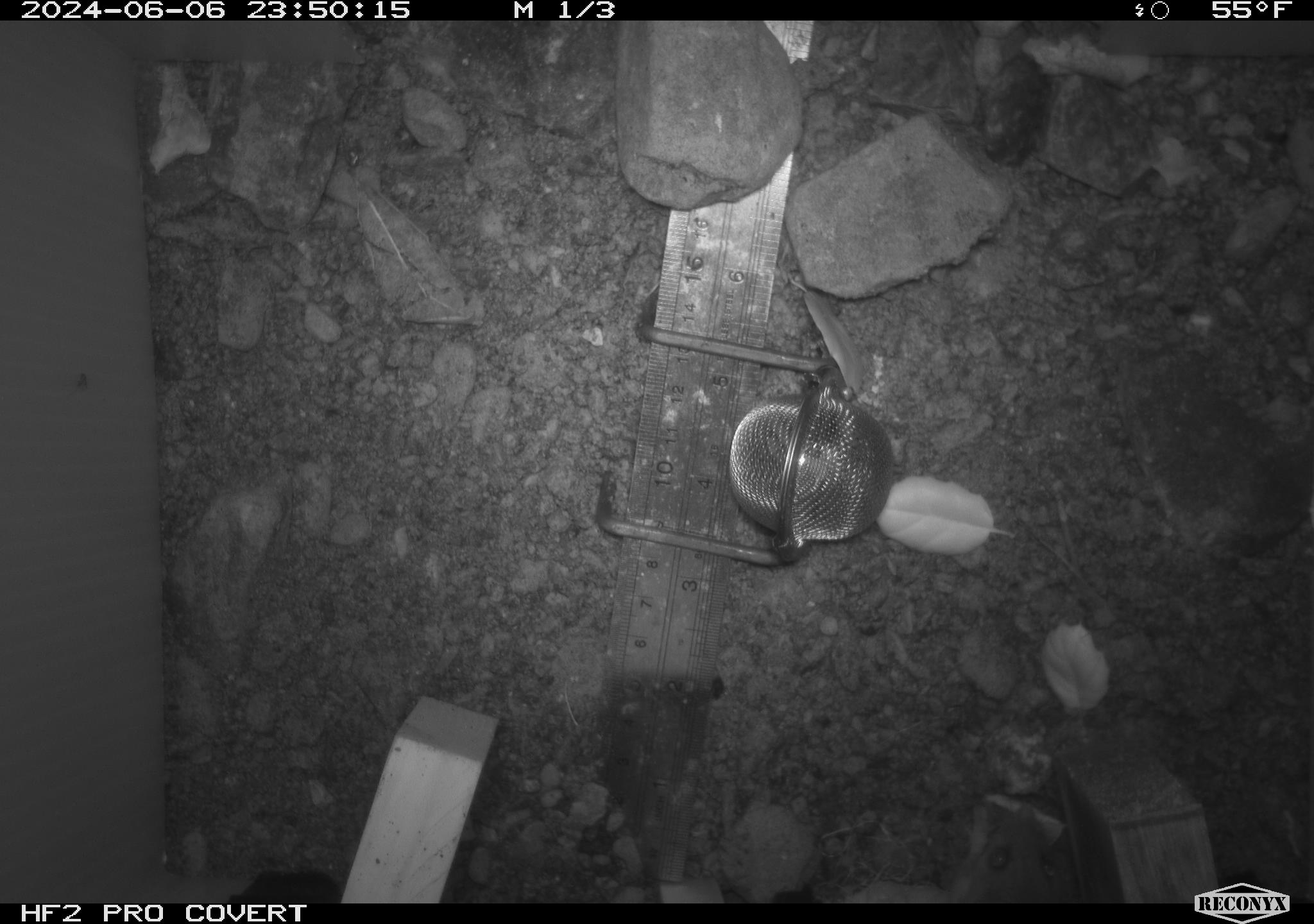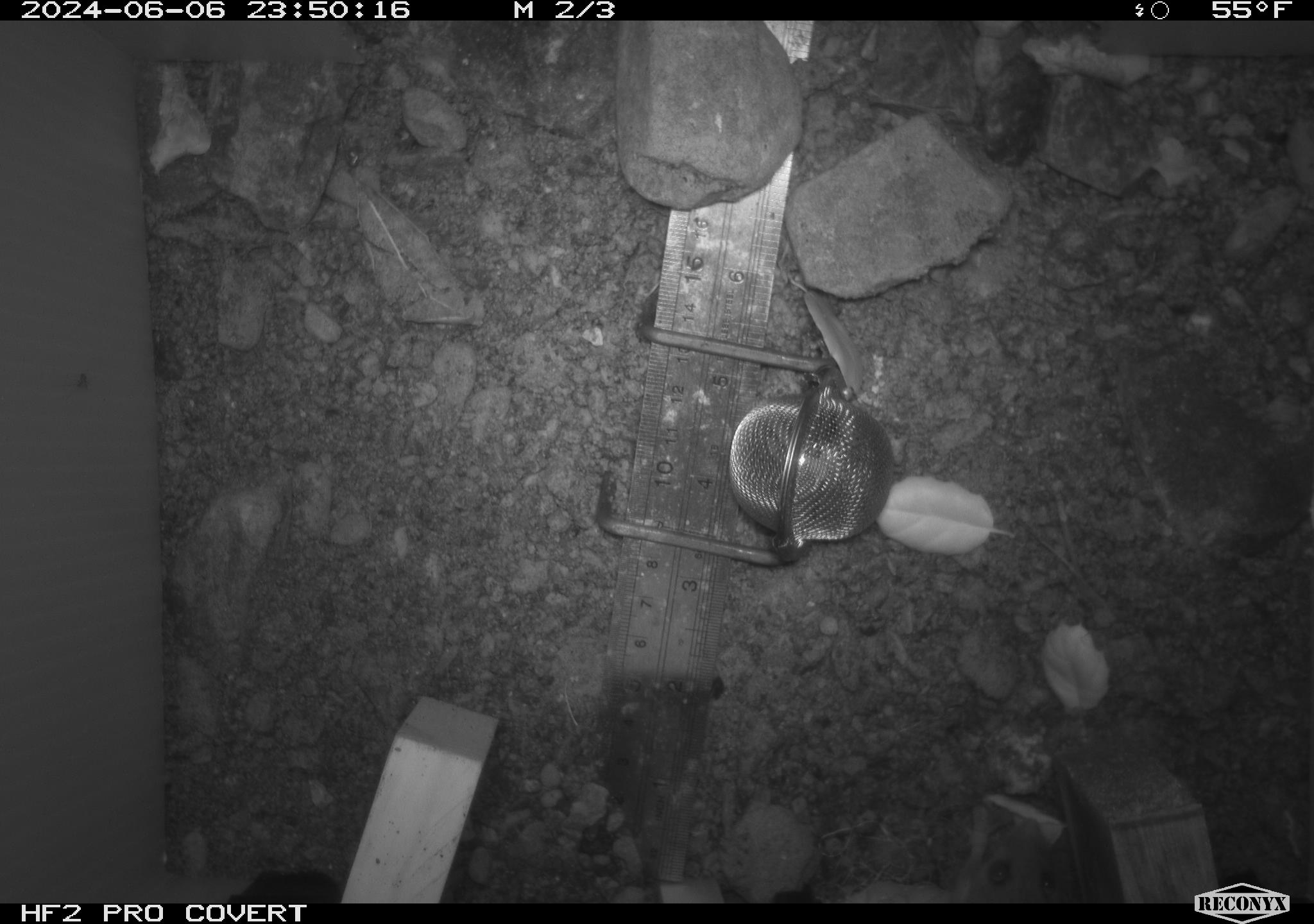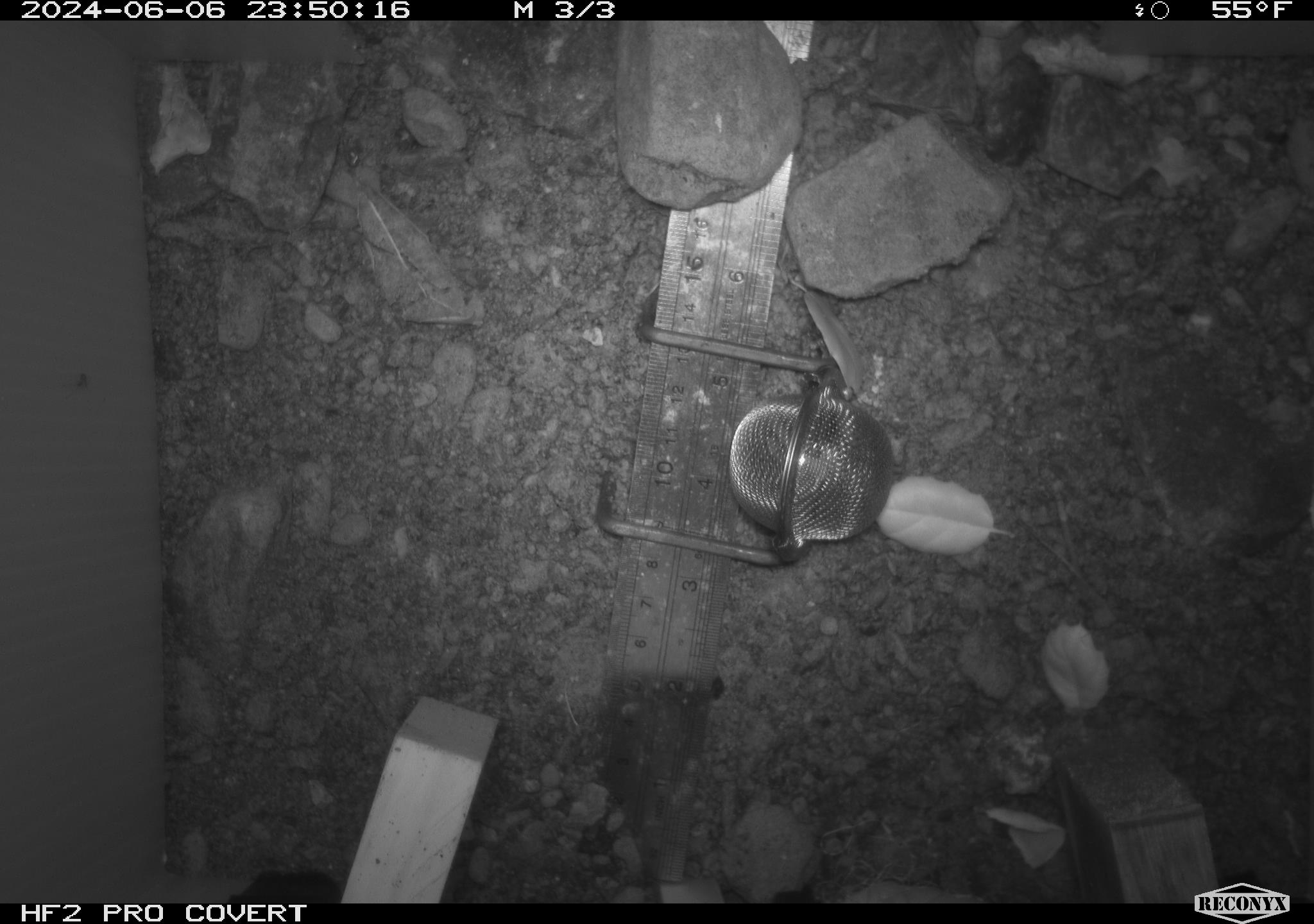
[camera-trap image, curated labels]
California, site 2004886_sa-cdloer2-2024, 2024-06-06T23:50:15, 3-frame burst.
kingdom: Animalia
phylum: Chordata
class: Mammalia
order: Rodentia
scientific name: Rodentia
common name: mouse species